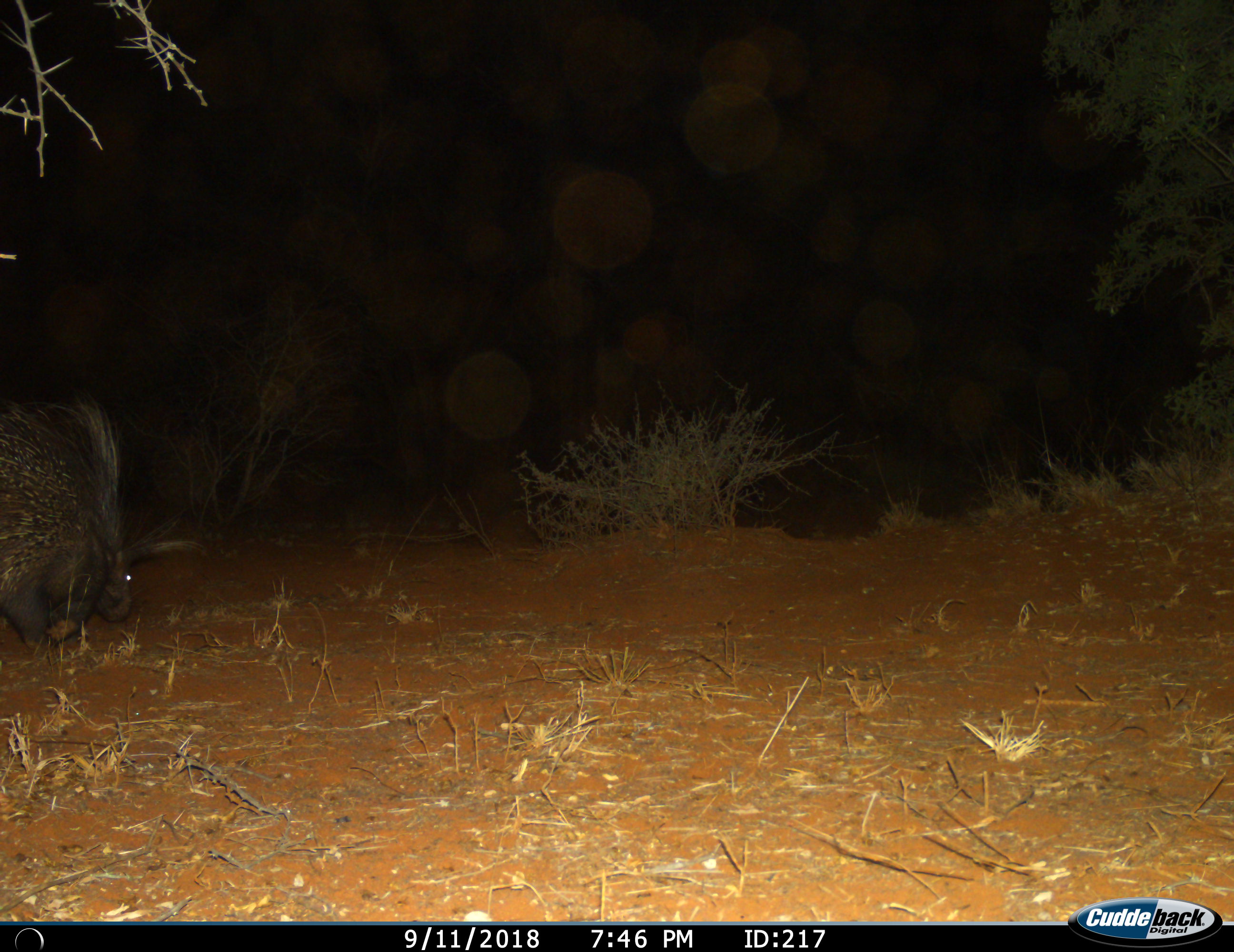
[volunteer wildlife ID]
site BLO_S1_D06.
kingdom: Animalia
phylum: Chordata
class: Mammalia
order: Rodentia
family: Hystricidae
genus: Hystrix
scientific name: Hystrix cristata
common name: crested porcupine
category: porcupine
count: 1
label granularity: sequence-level